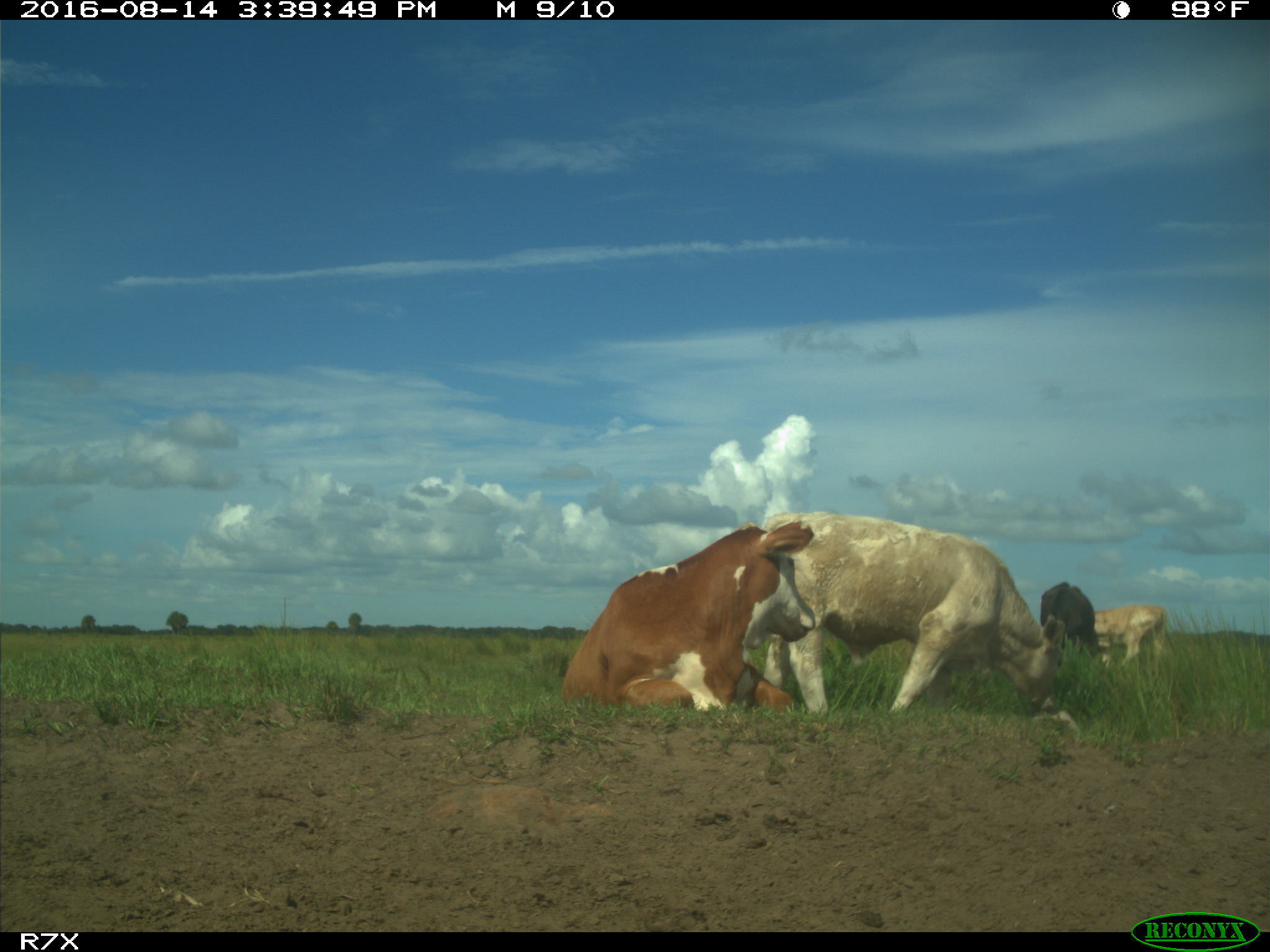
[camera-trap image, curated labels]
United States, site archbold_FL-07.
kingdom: Animalia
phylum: Chordata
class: Mammalia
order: Artiodactyla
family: Bovidae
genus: Bos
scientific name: Bos taurus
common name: domestic cow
Bos taurus (domestic cow).